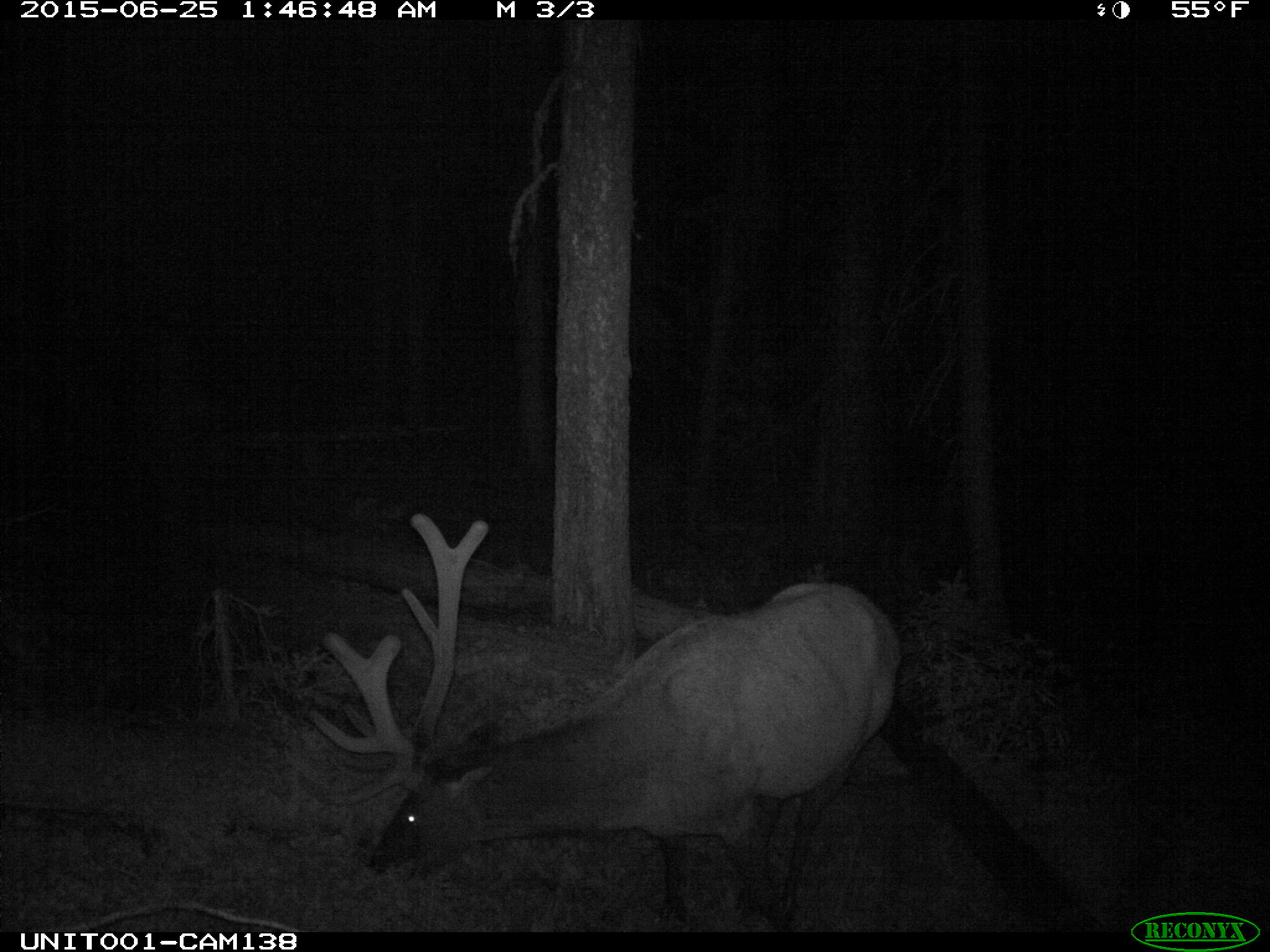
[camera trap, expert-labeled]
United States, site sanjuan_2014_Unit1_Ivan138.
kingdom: Animalia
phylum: Chordata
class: Mammalia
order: Artiodactyla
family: Cervidae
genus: Cervus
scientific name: Cervus elaphus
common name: red deer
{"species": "Cervus elaphus (red deer)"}